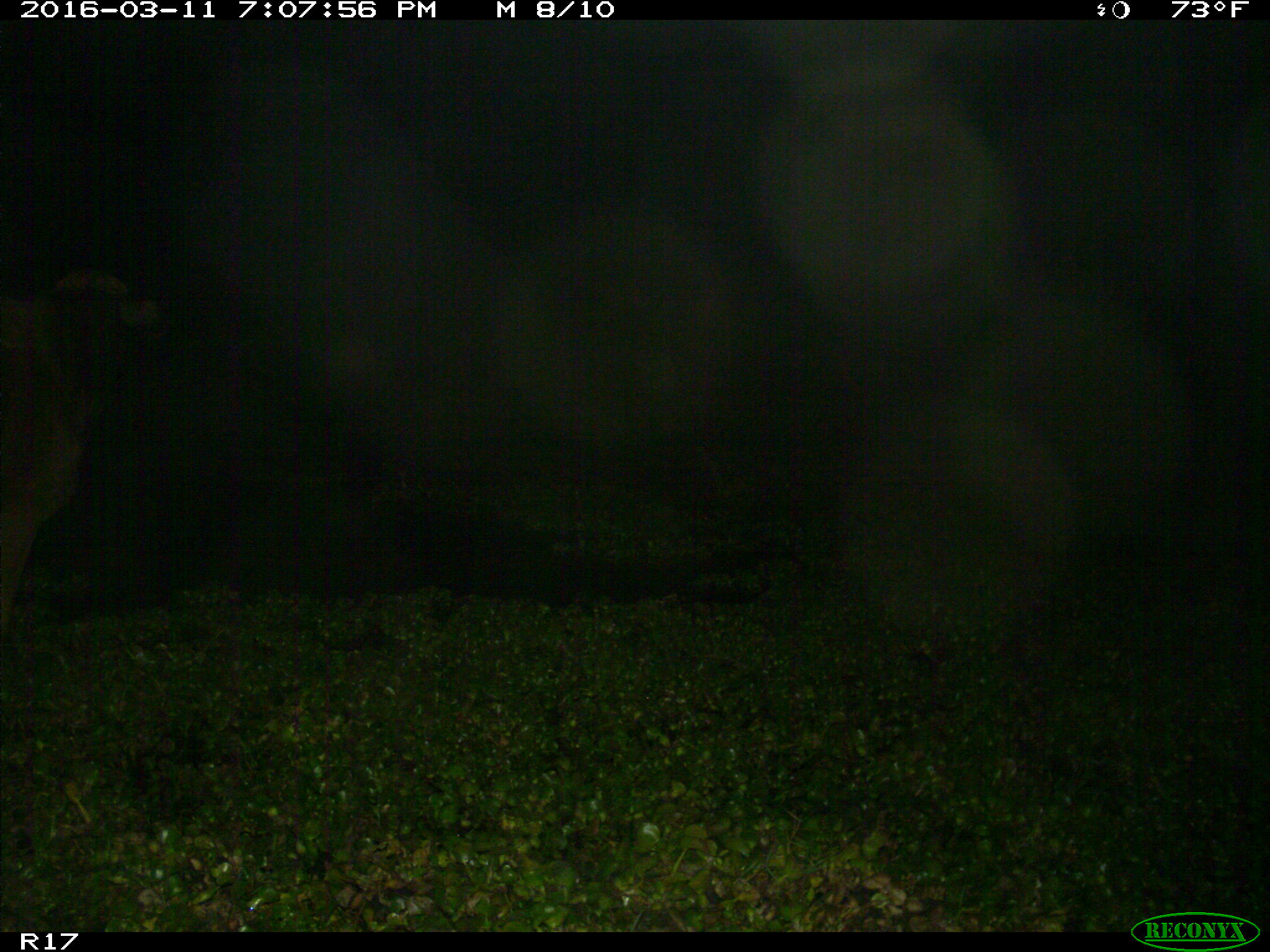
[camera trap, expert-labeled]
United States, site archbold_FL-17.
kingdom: Animalia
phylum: Chordata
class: Mammalia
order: Artiodactyla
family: Bovidae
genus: Bos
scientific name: Bos taurus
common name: domestic cow